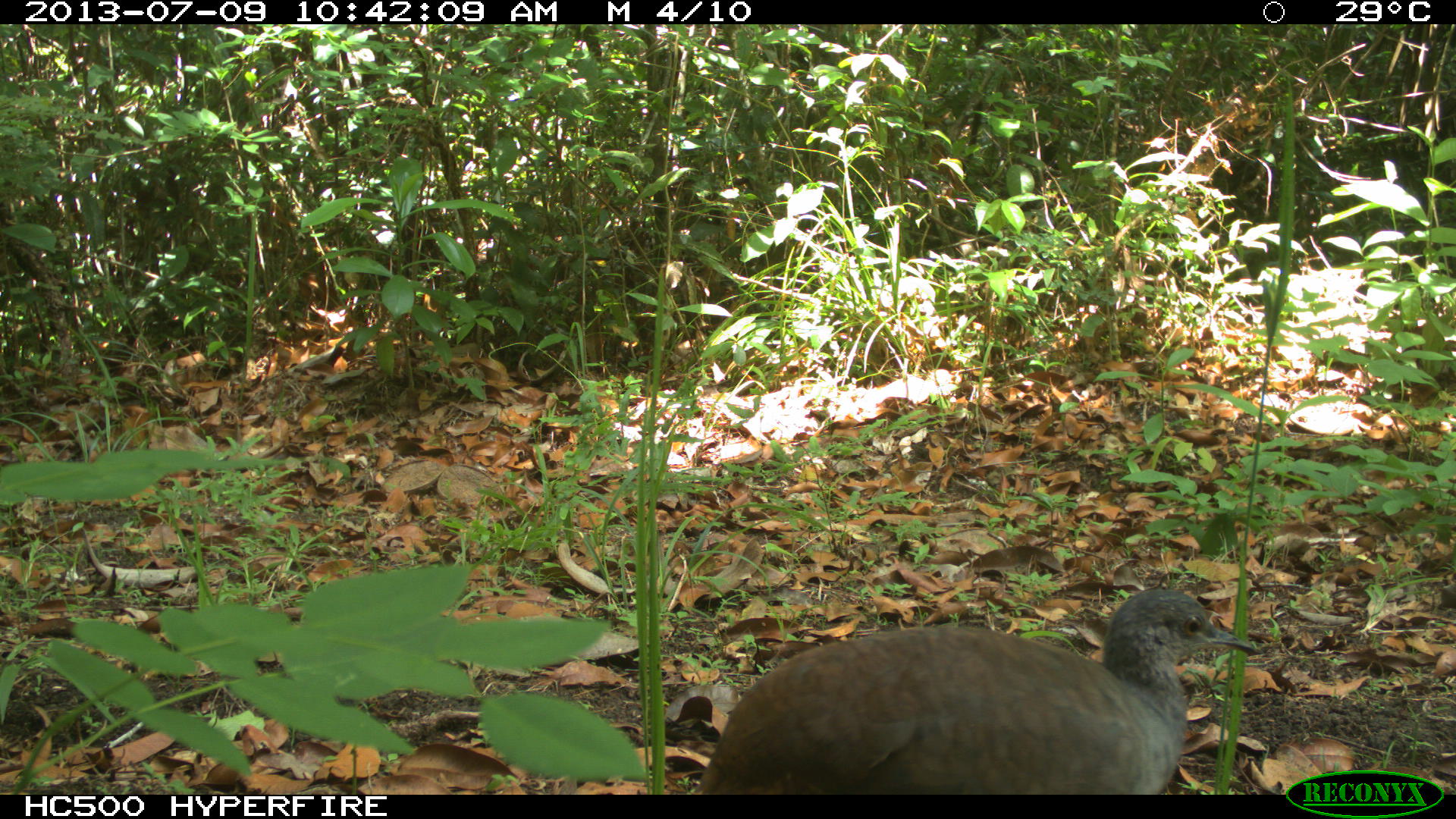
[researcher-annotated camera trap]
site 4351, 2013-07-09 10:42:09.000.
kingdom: Animalia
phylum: Chordata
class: Aves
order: Tinamiformes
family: Tinamidae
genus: Tinamus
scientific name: Tinamus major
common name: great tinamou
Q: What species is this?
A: Tinamus major (great tinamou).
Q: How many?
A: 1.